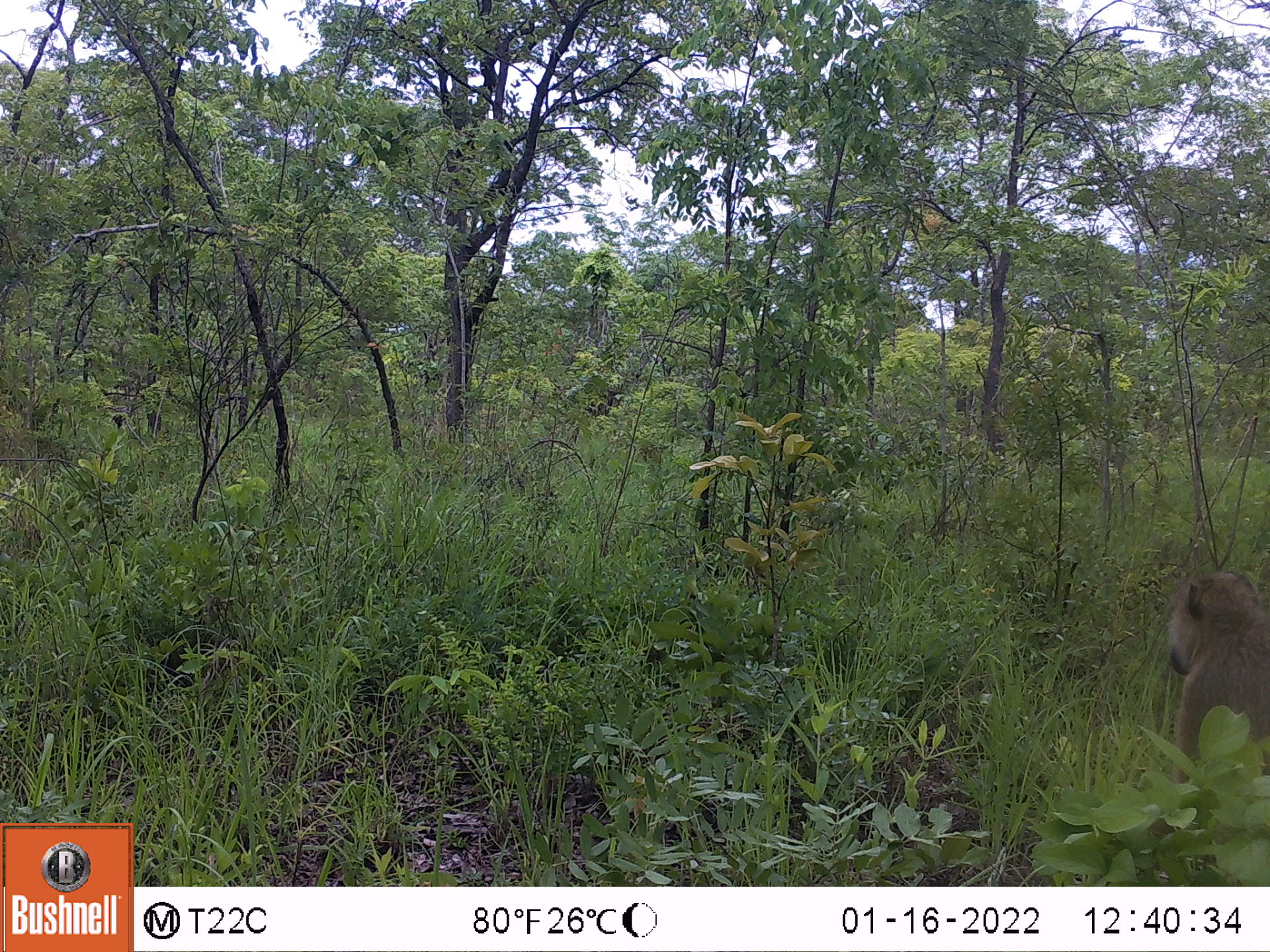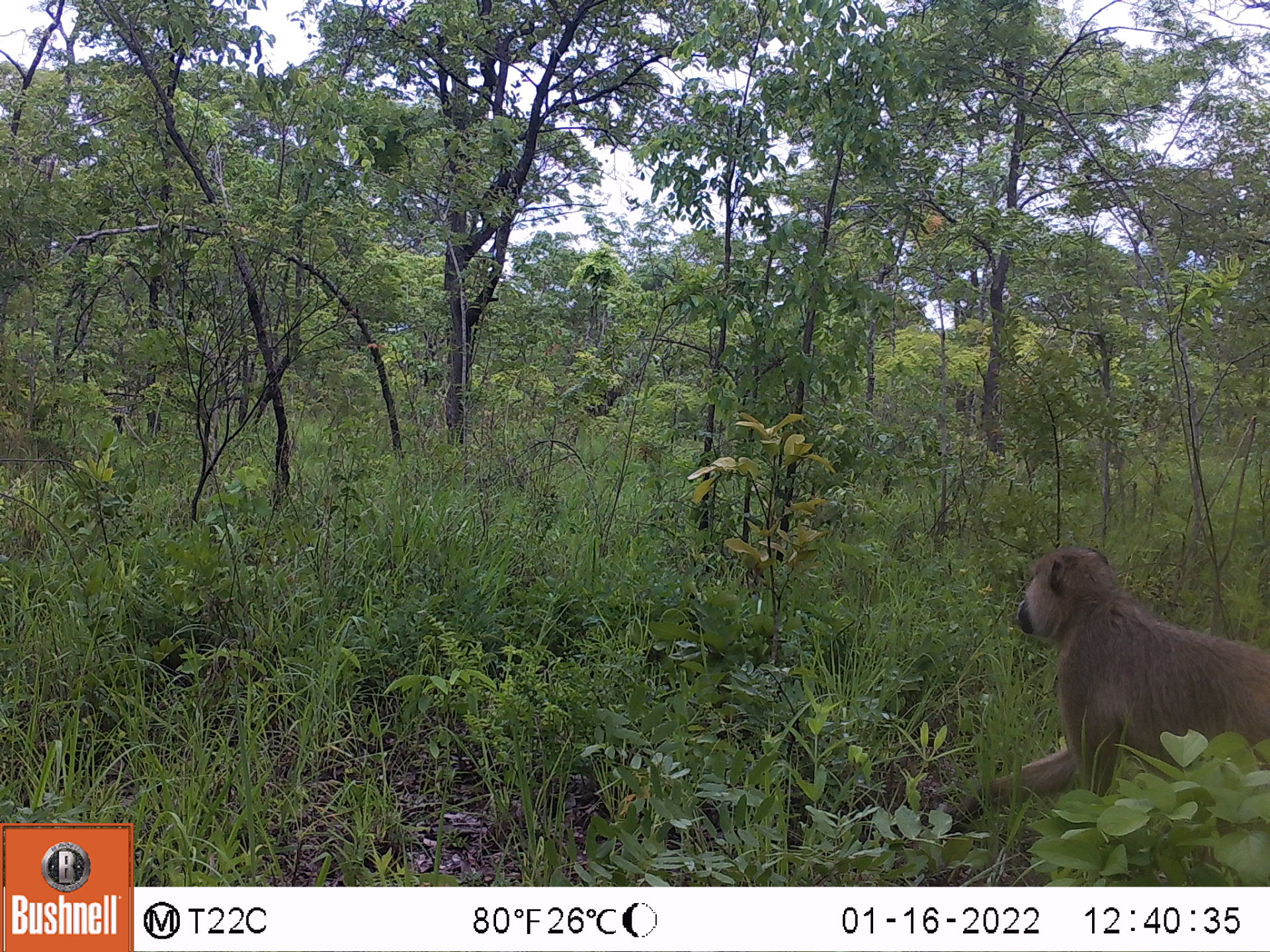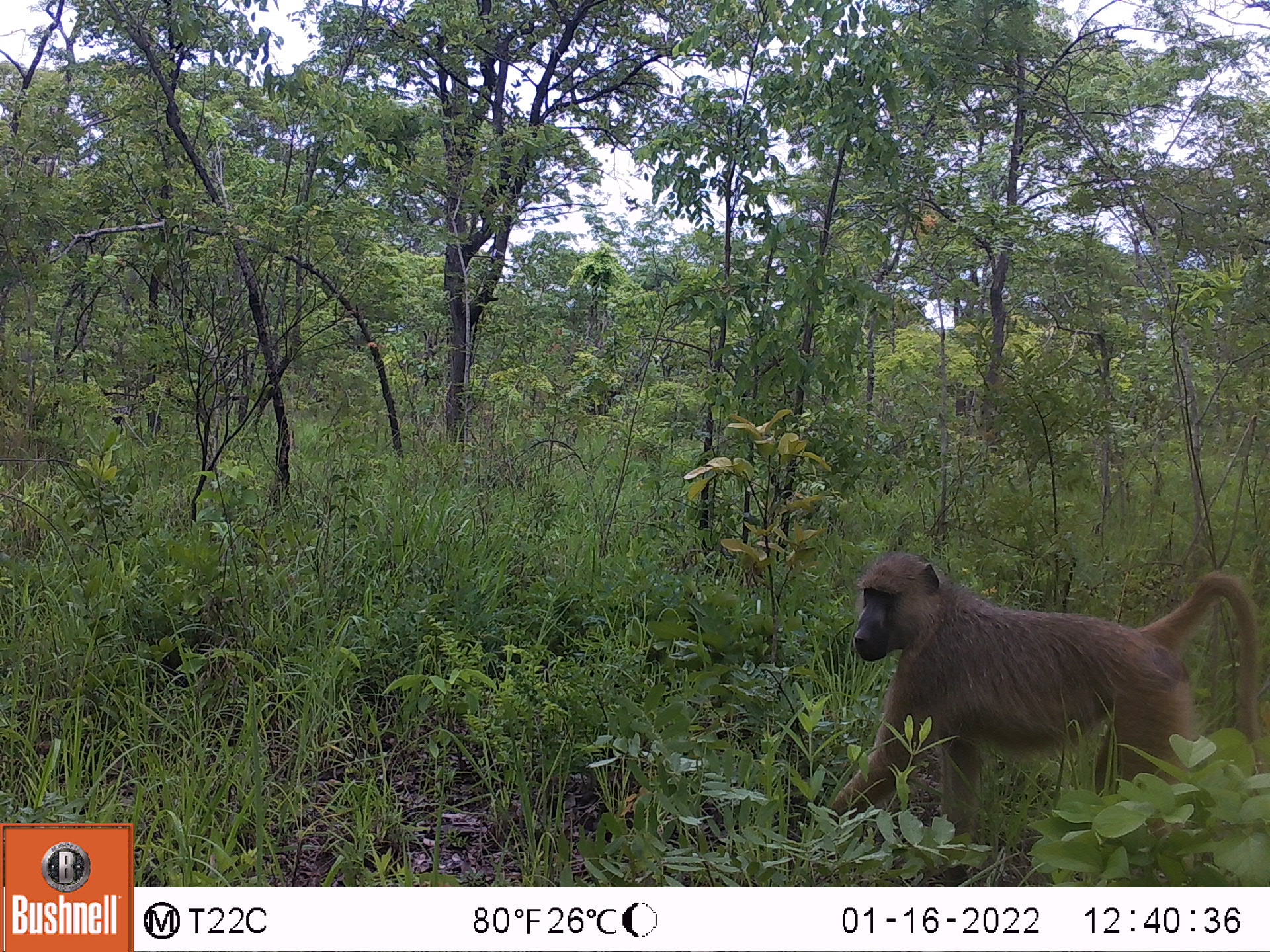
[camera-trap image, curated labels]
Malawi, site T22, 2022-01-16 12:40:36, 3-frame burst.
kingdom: Animalia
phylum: Chordata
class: Mammalia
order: Primates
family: Cercopithecidae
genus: Papio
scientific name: Papio cynocephalus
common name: yellow baboon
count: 1